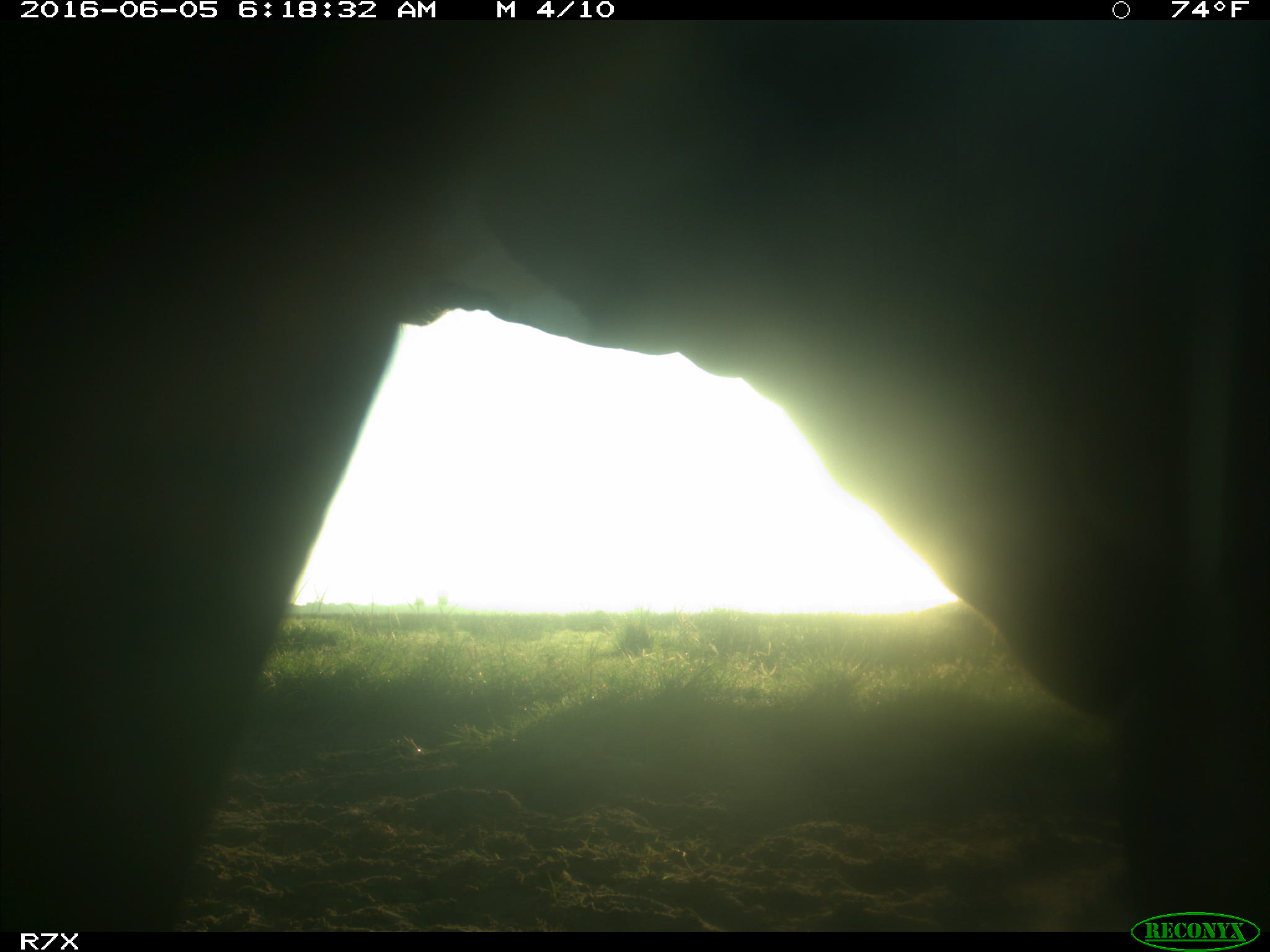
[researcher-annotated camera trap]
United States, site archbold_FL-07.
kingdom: Animalia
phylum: Chordata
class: Mammalia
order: Artiodactyla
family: Bovidae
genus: Bos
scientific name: Bos taurus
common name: domestic cow